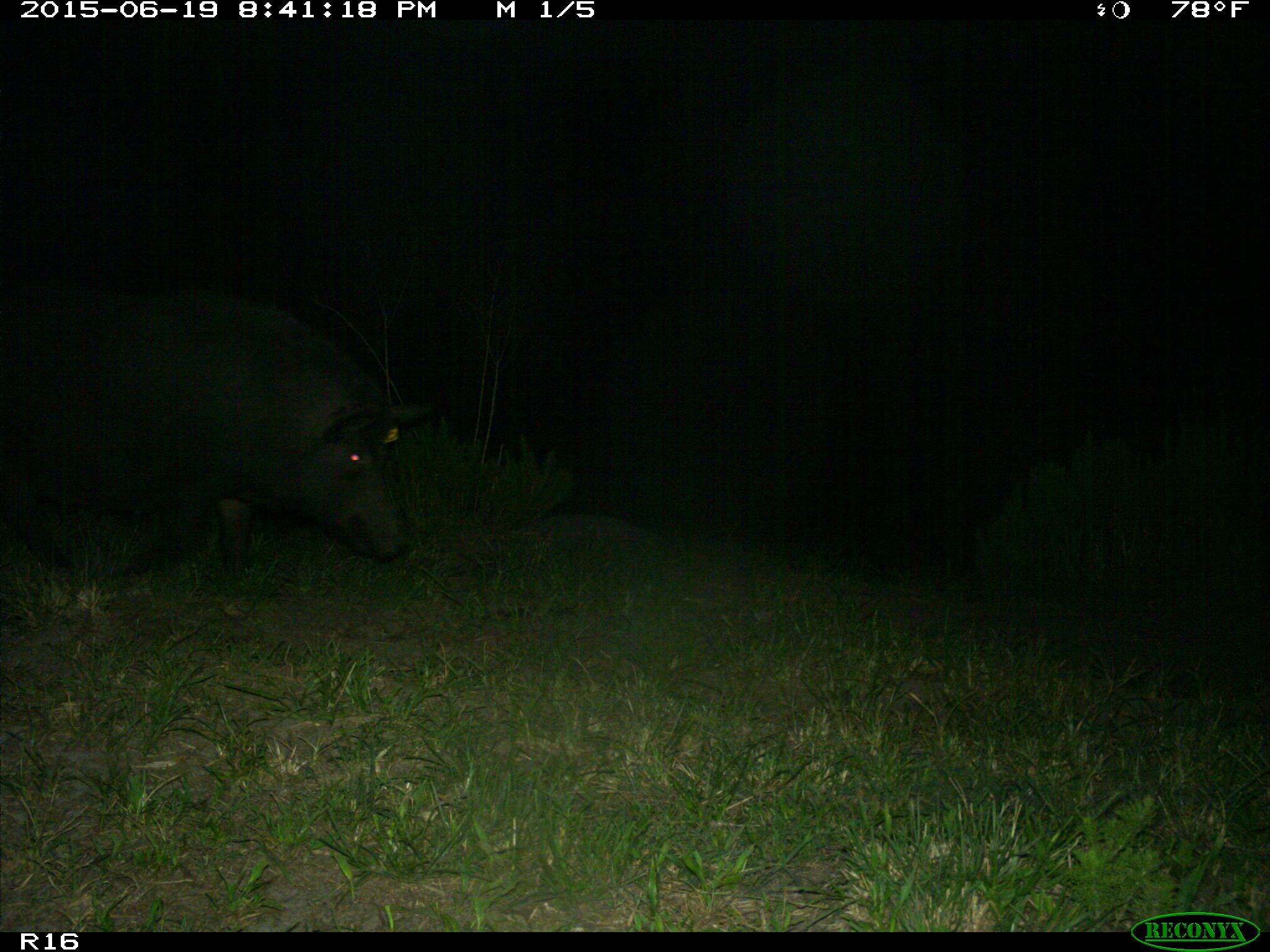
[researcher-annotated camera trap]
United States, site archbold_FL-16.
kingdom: Animalia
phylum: Chordata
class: Mammalia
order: Artiodactyla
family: Suidae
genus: Sus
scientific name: Sus scrofa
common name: wild boar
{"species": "Sus scrofa (wild boar)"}